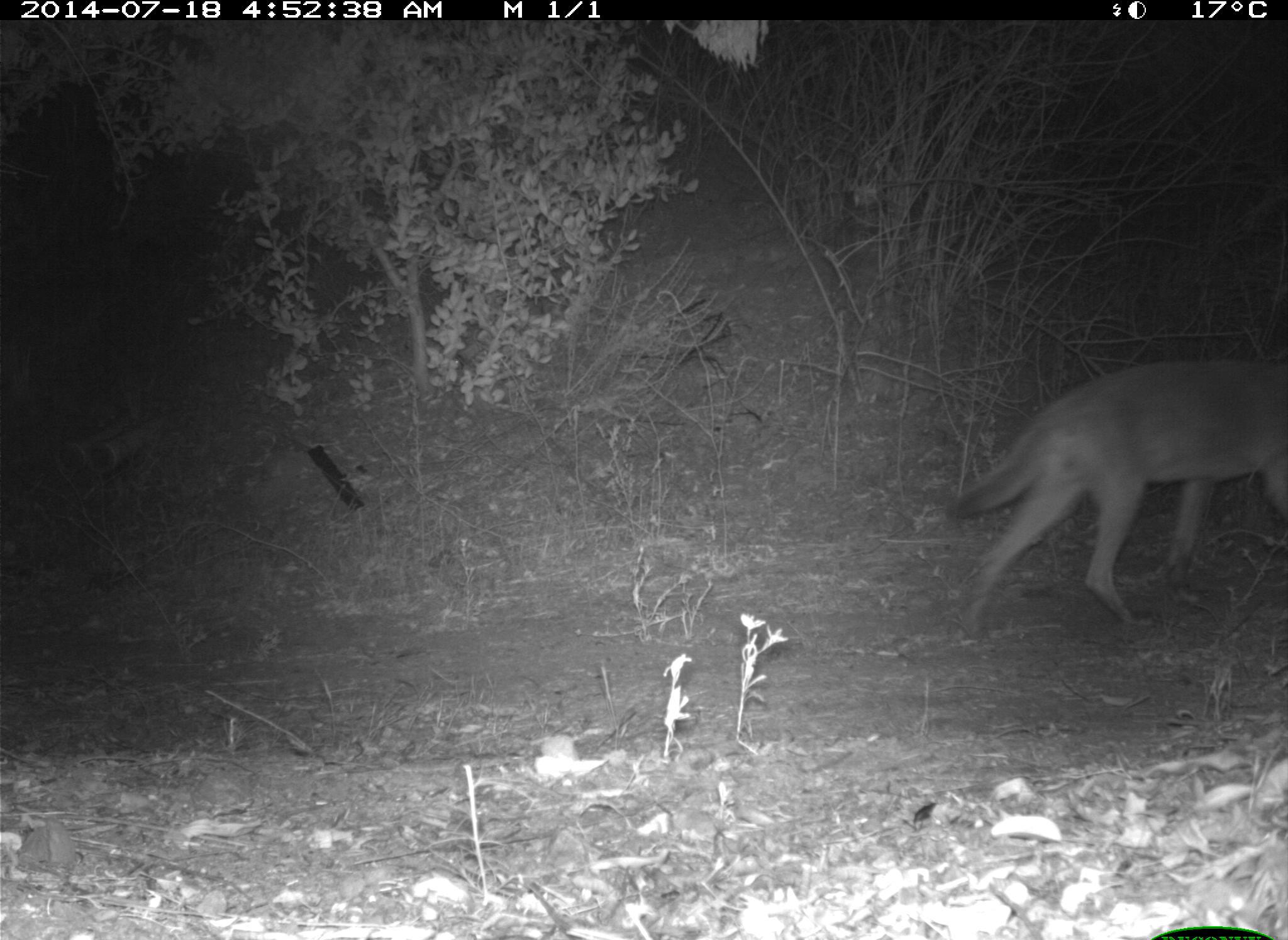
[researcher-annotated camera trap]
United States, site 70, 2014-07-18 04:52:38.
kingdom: Animalia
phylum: Chordata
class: Mammalia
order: Carnivora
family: Canidae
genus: Canis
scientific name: Canis latrans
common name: coyote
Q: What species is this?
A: Coyote (Canis latrans).